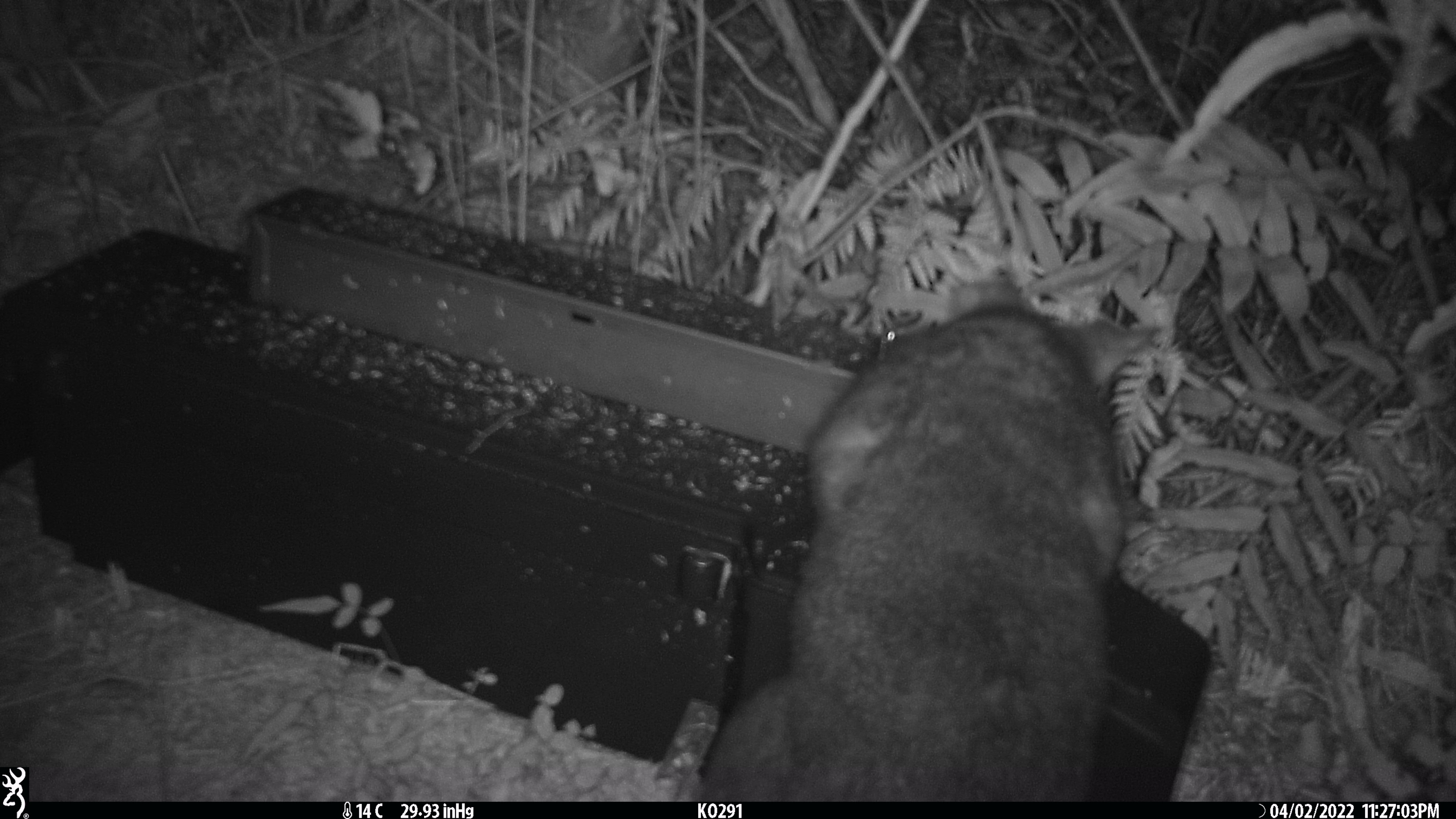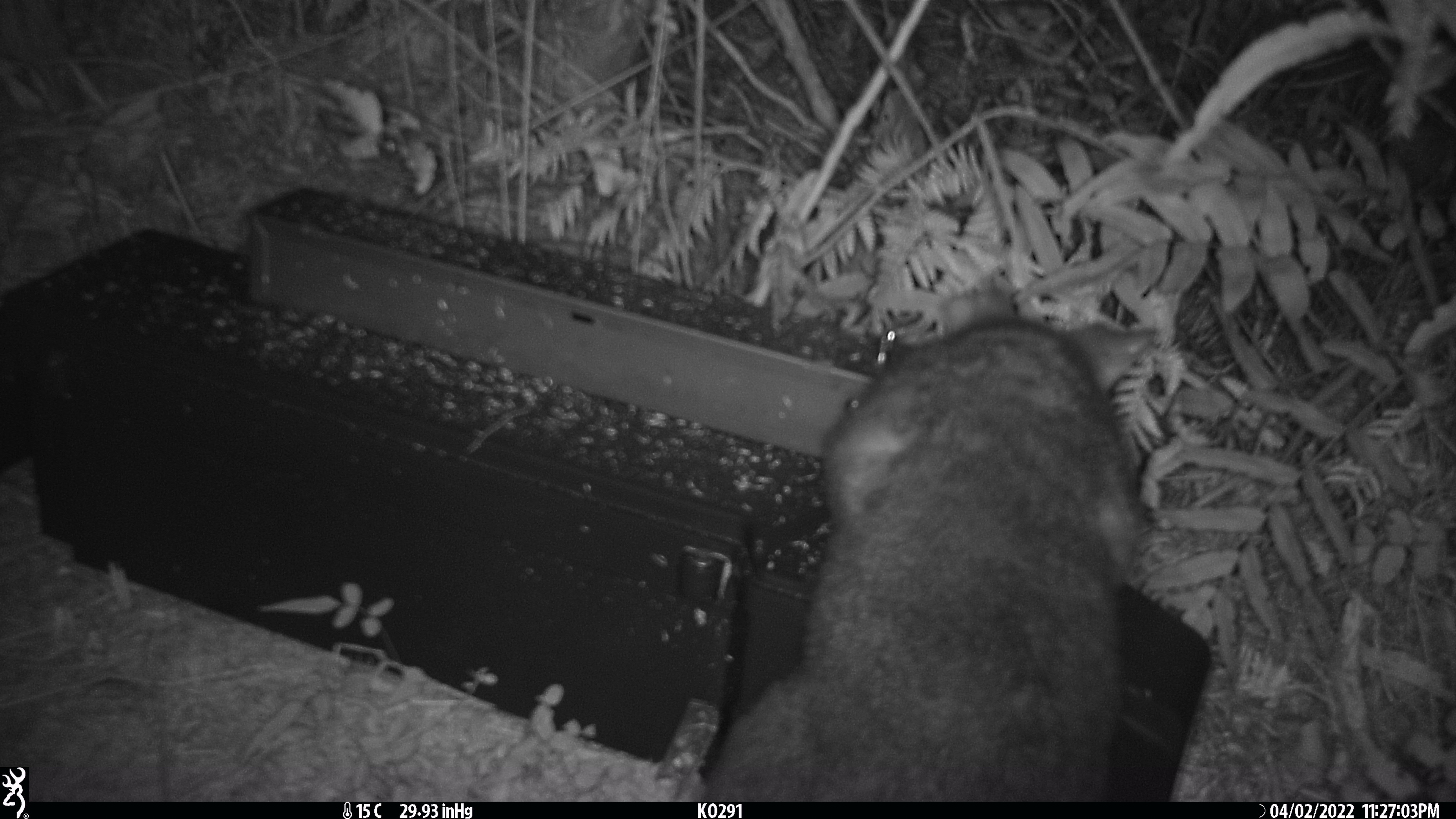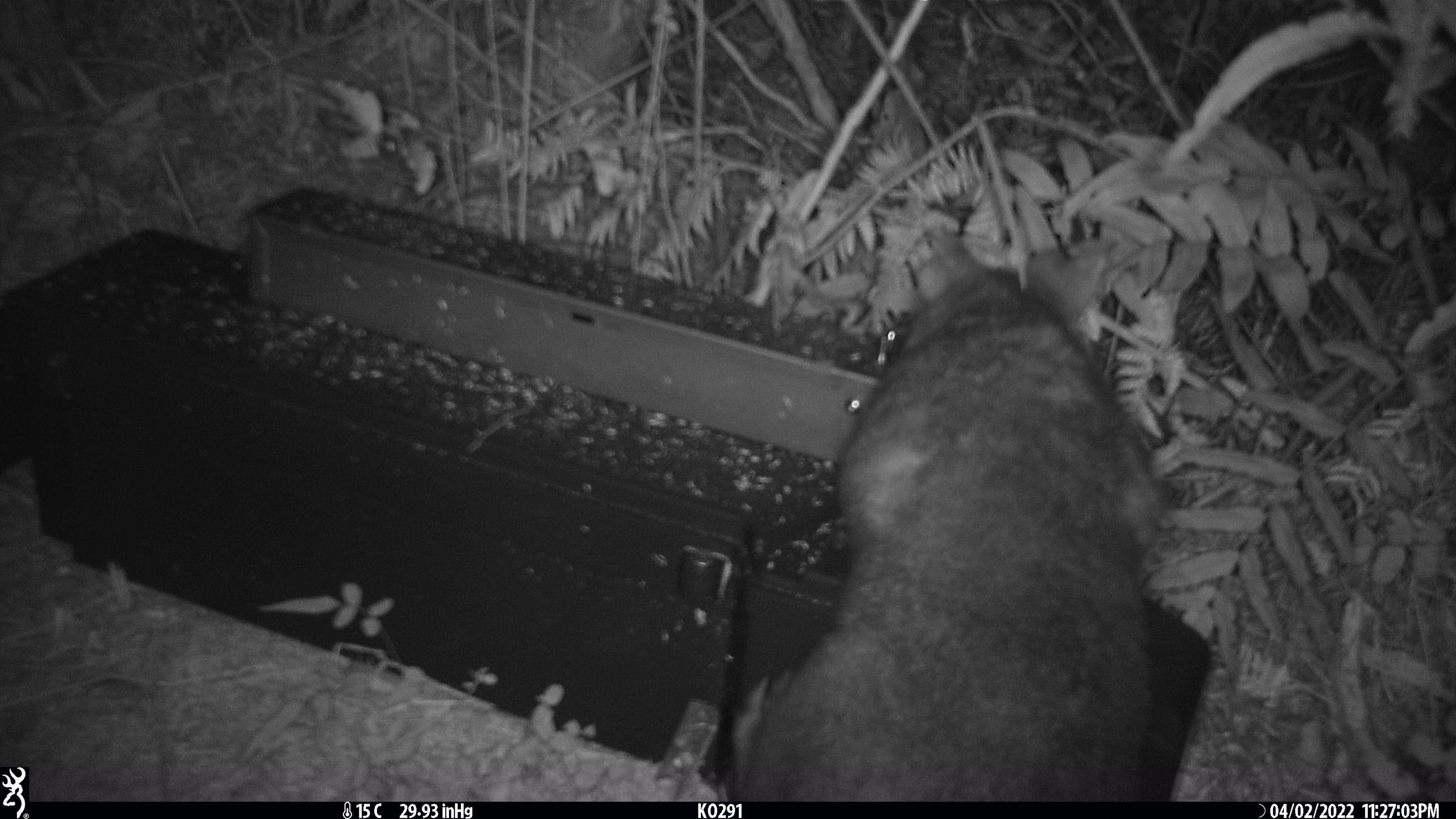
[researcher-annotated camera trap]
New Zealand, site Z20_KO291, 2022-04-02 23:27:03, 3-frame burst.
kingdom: Animalia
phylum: Chordata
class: Mammalia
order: Diprotodontia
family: Phalangeridae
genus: Trichosurus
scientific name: Trichosurus vulpecula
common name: common brushtail possum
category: possum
Possum (common brushtail possum) (Trichosurus vulpecula).